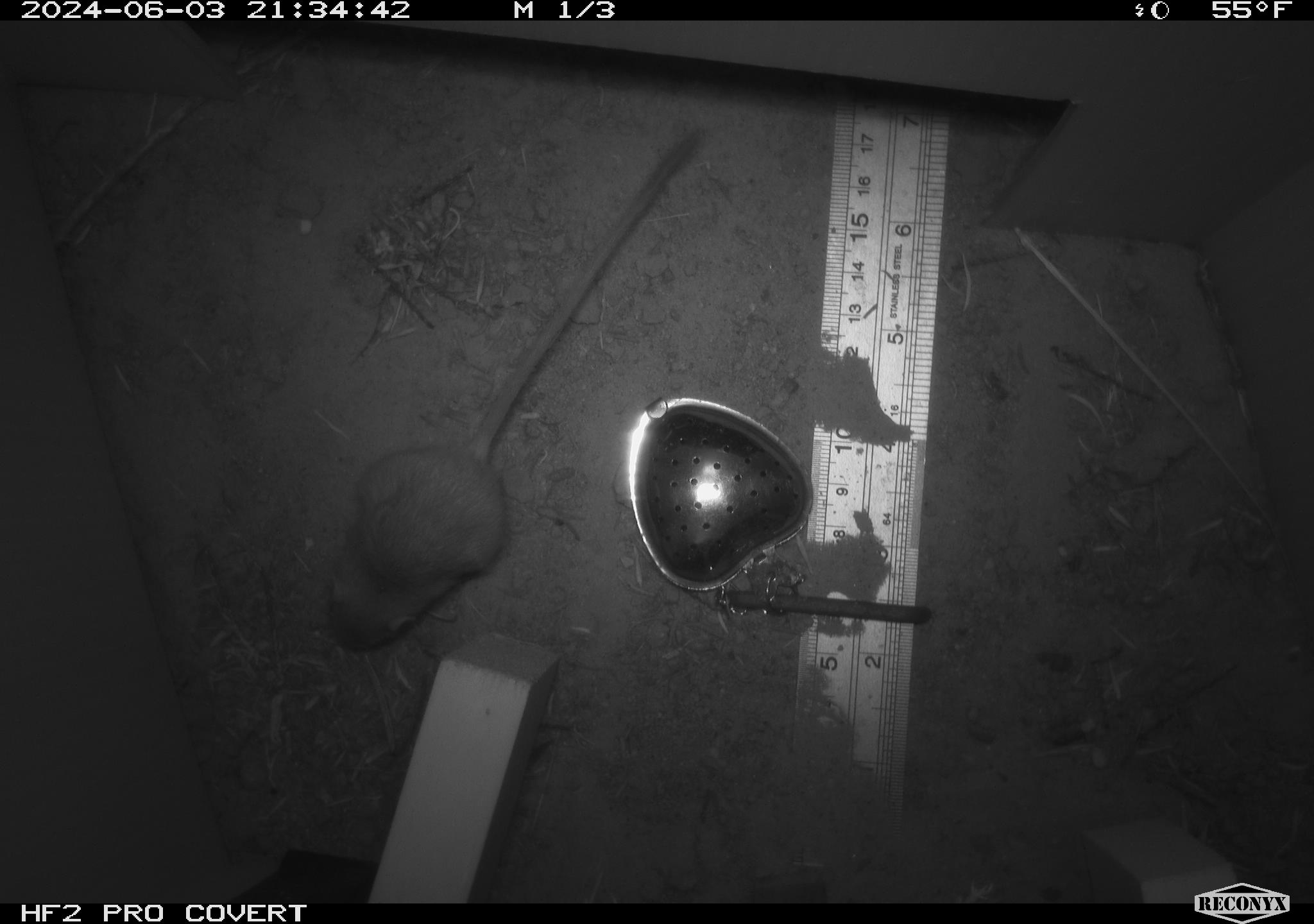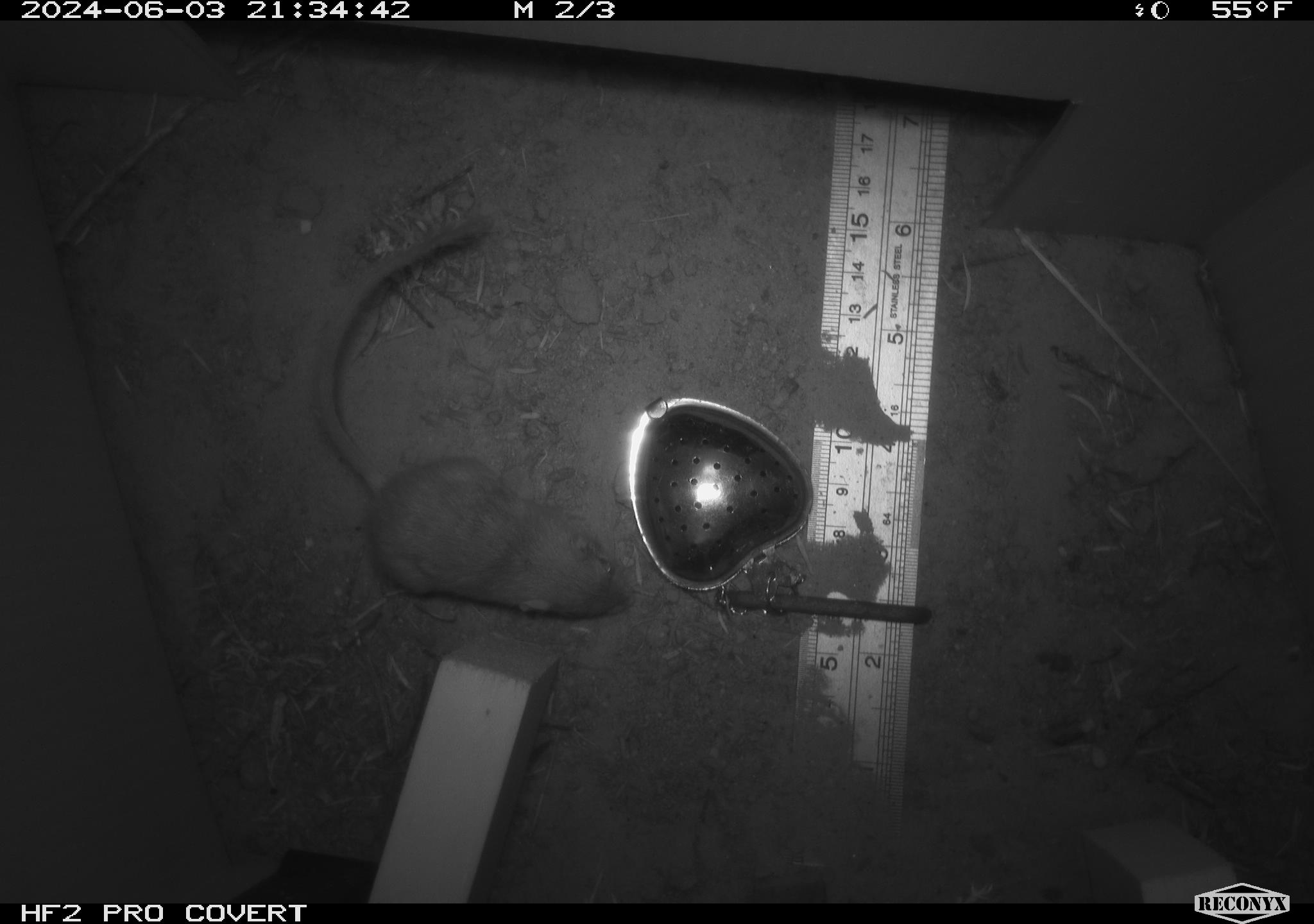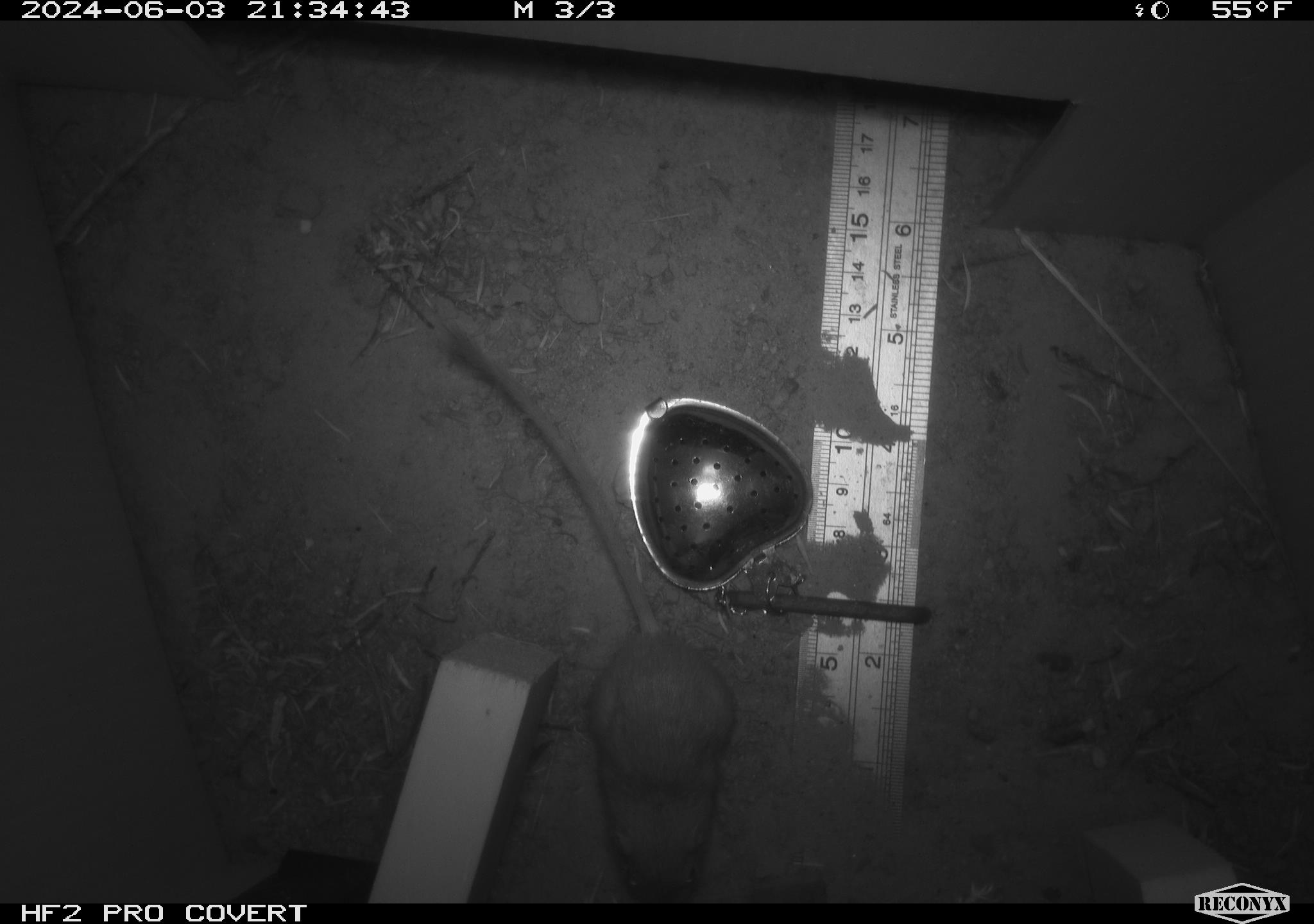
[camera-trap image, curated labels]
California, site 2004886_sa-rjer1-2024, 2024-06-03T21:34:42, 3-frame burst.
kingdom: Animalia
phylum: Chordata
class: Mammalia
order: Rodentia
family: Heteromyidae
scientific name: Heteromyidae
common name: kangaroo rats and pocket mice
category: heteromyidae family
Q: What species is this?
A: Heteromyidae family (kangaroo rats and pocket mice) (Heteromyidae).